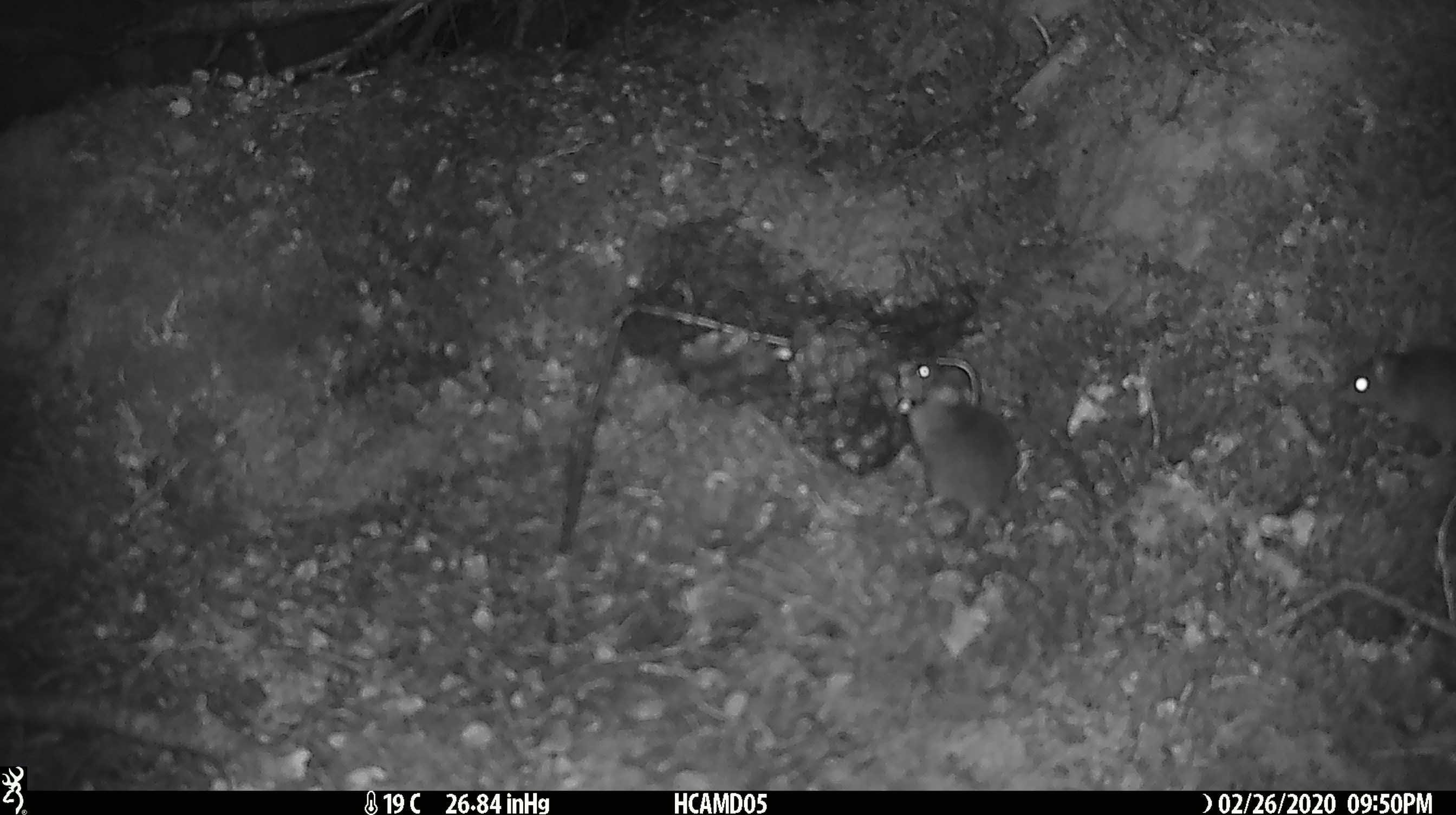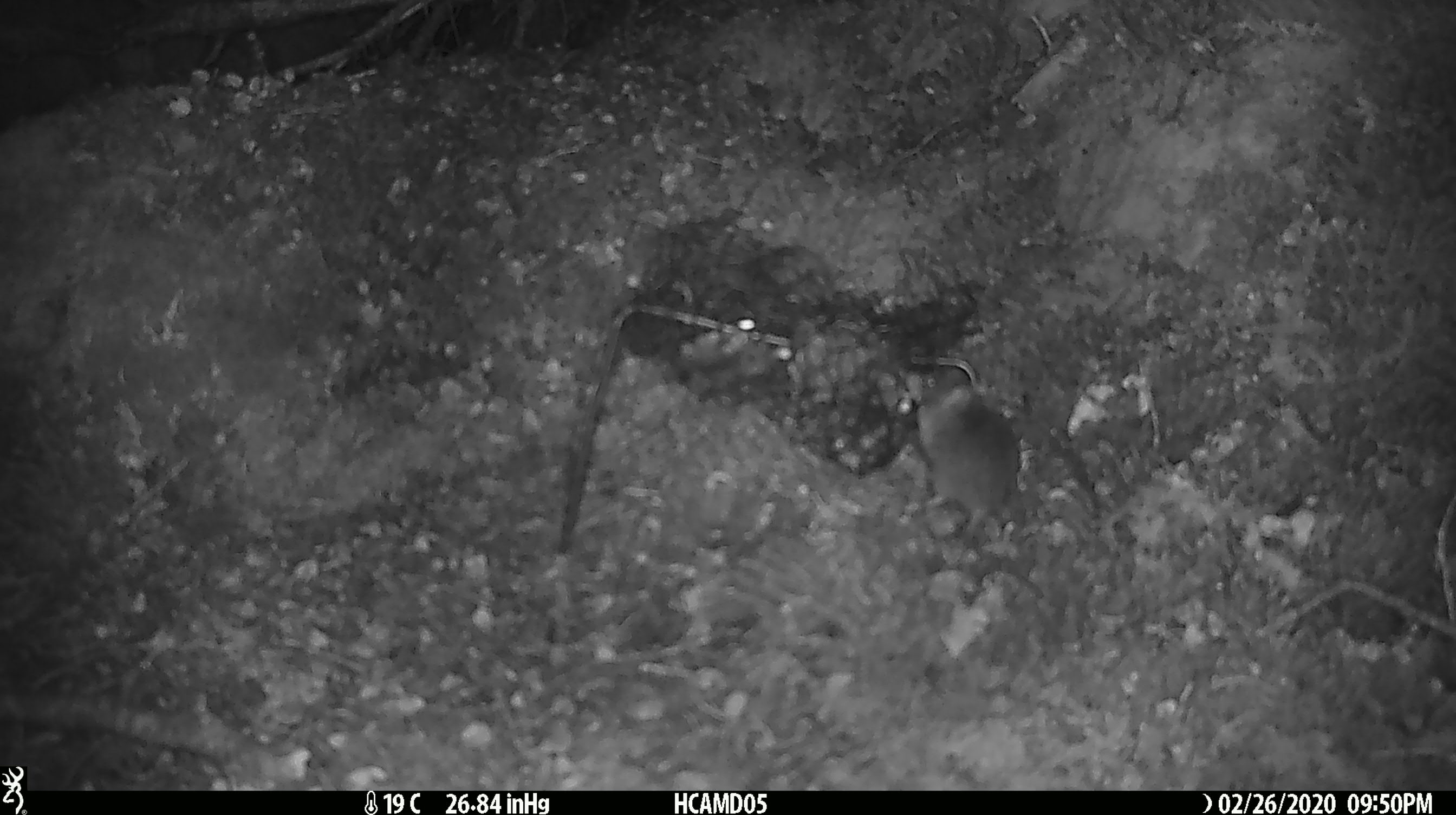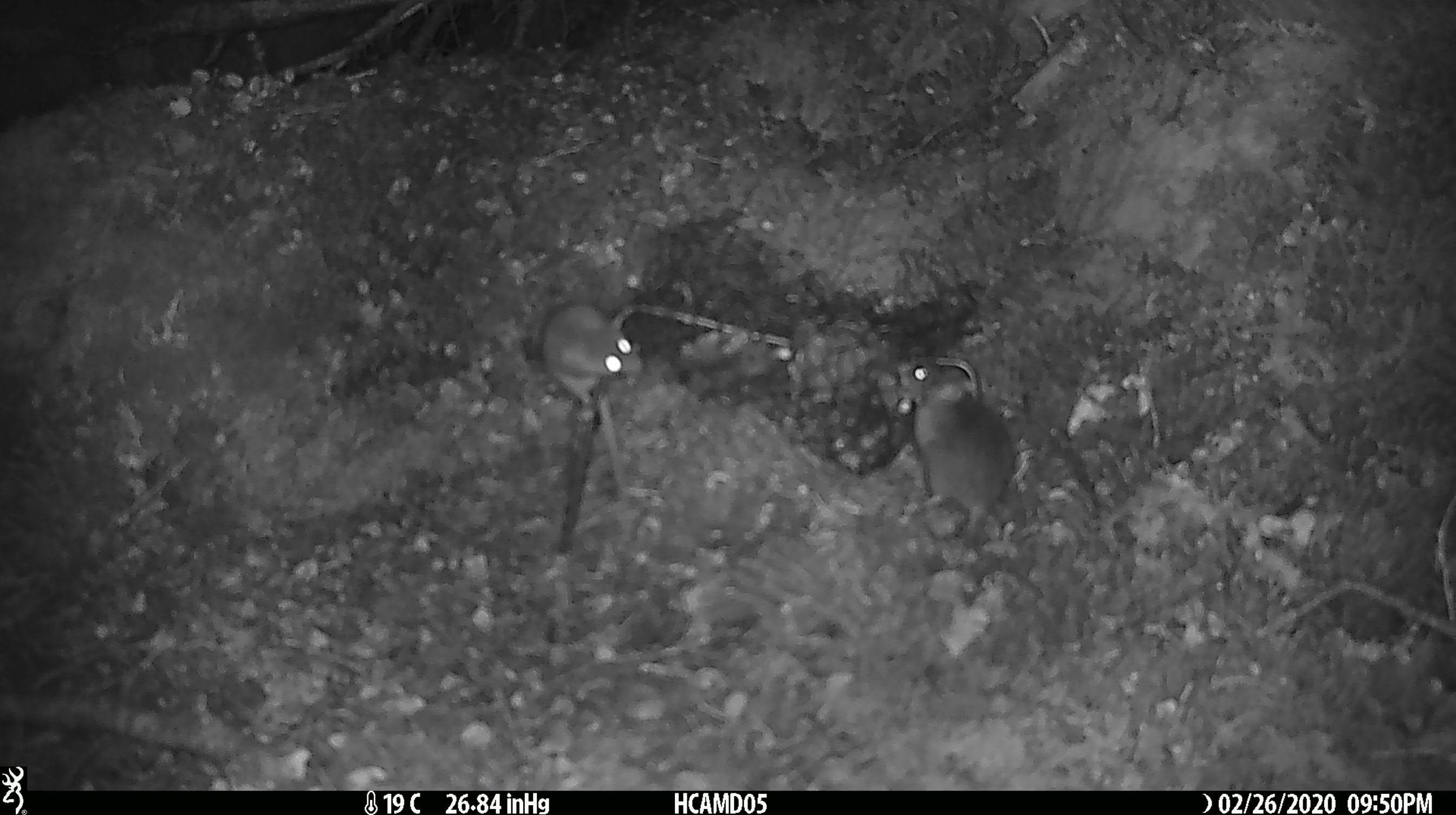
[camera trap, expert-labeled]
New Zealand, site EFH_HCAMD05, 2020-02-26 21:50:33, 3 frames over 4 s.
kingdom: Animalia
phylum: Chordata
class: Mammalia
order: Rodentia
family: Muridae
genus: Mus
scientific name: Mus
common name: mouse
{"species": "mouse (Mus)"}